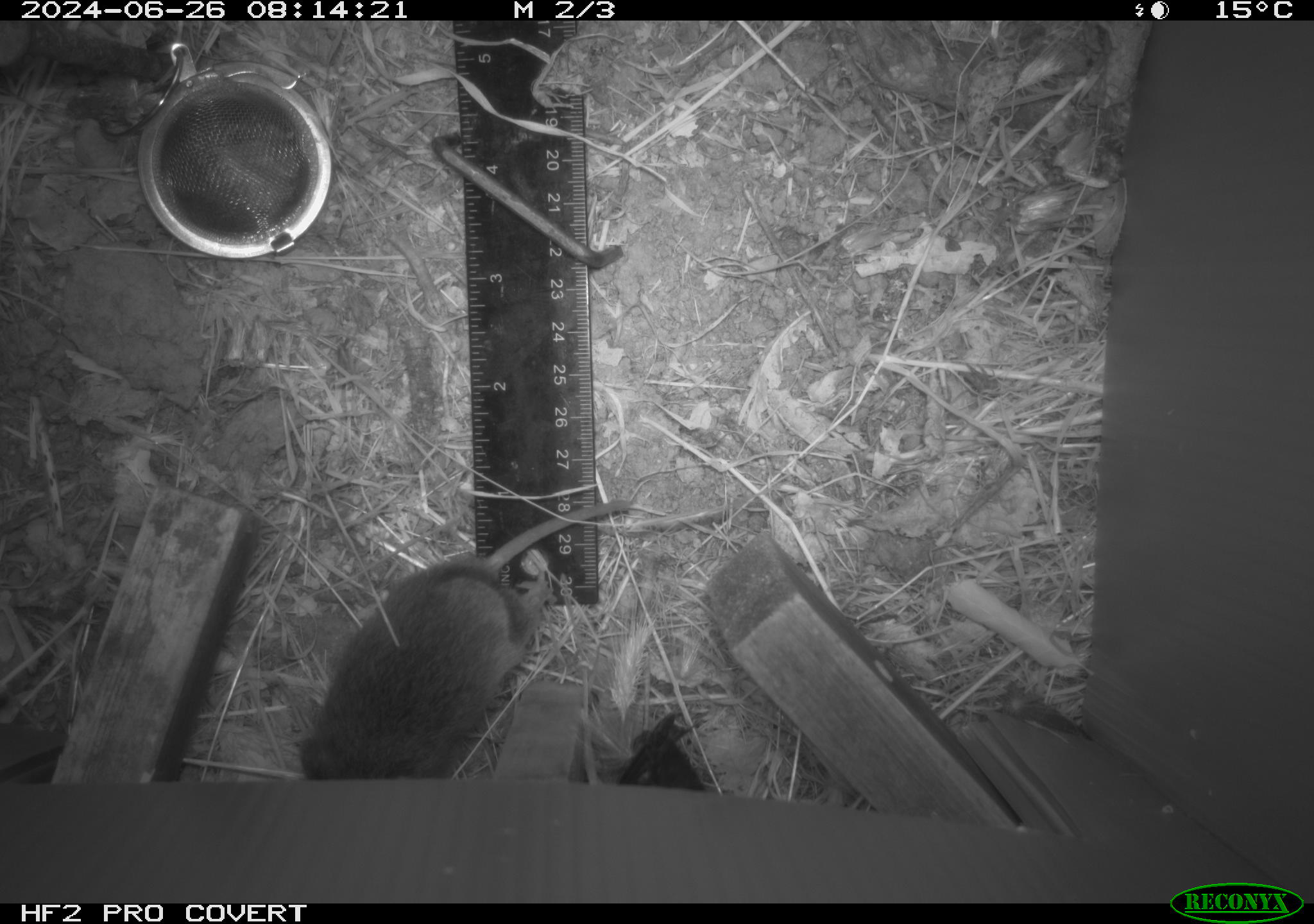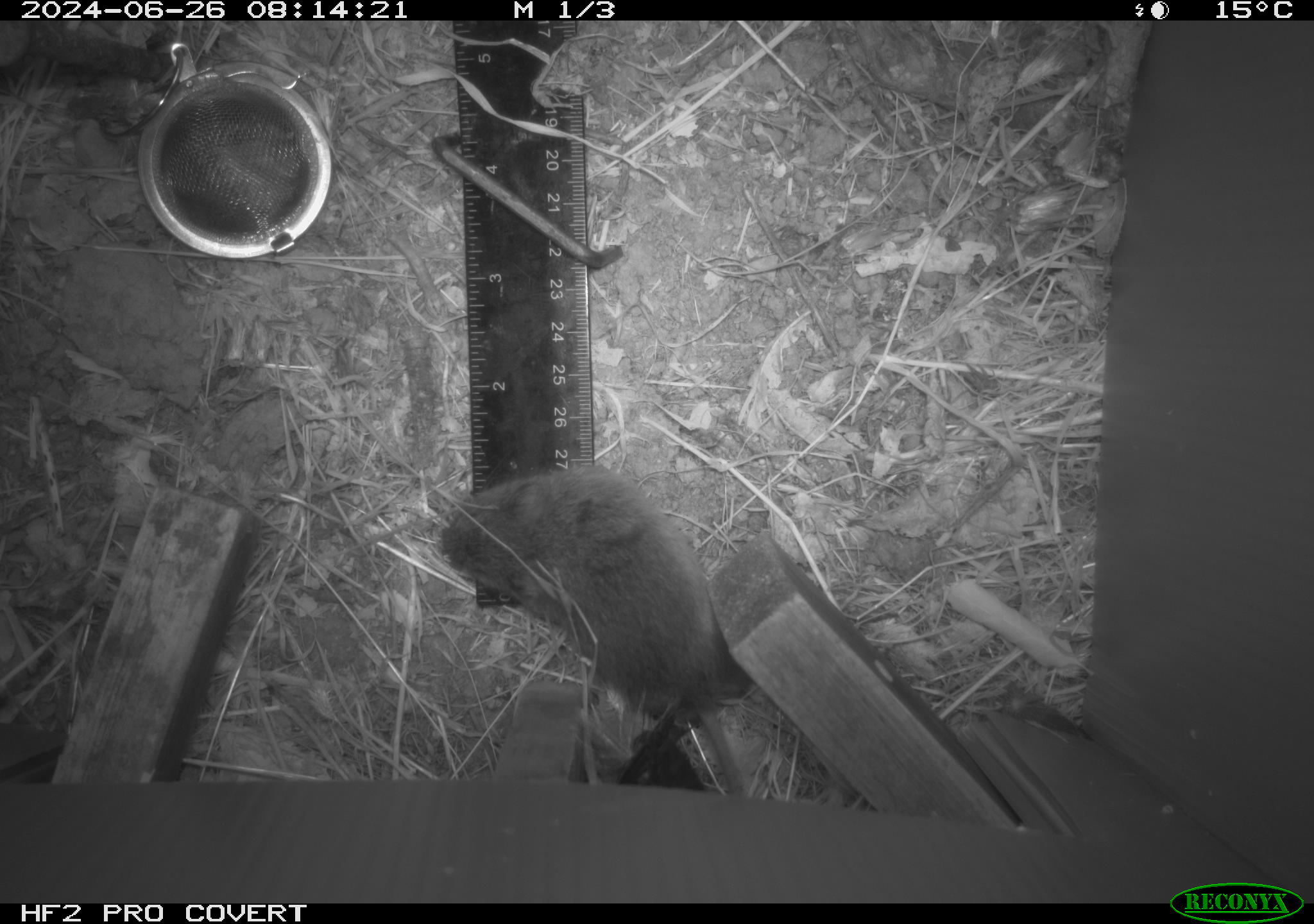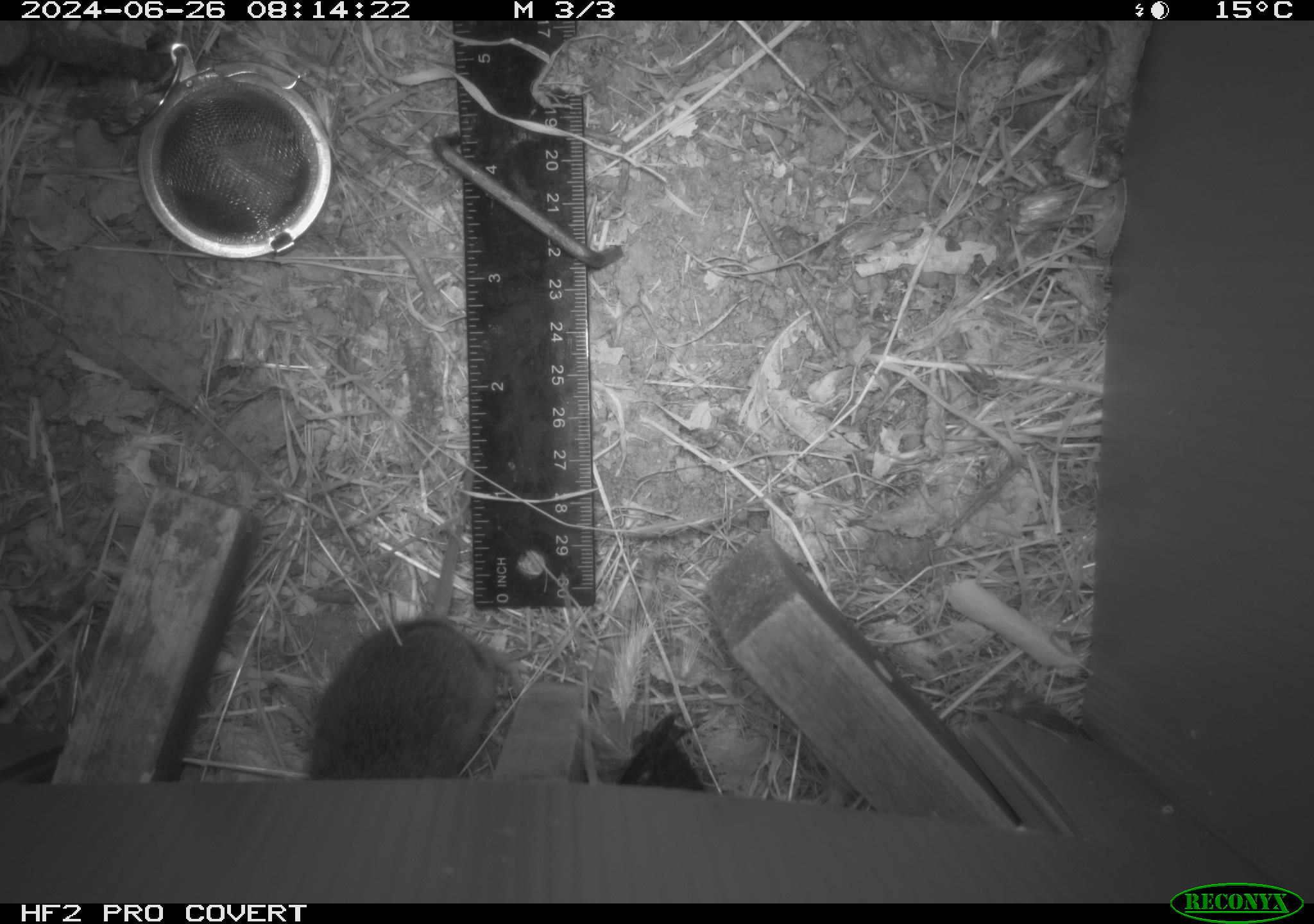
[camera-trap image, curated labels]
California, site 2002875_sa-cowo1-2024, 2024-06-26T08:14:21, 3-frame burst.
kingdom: Animalia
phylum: Chordata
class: Mammalia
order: Rodentia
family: Cricetidae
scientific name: Arvicolinae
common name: voles, lemmings, and muskrats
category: arvicolinae subfamily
Arvicolinae subfamily (voles, lemmings, and muskrats) (Arvicolinae).